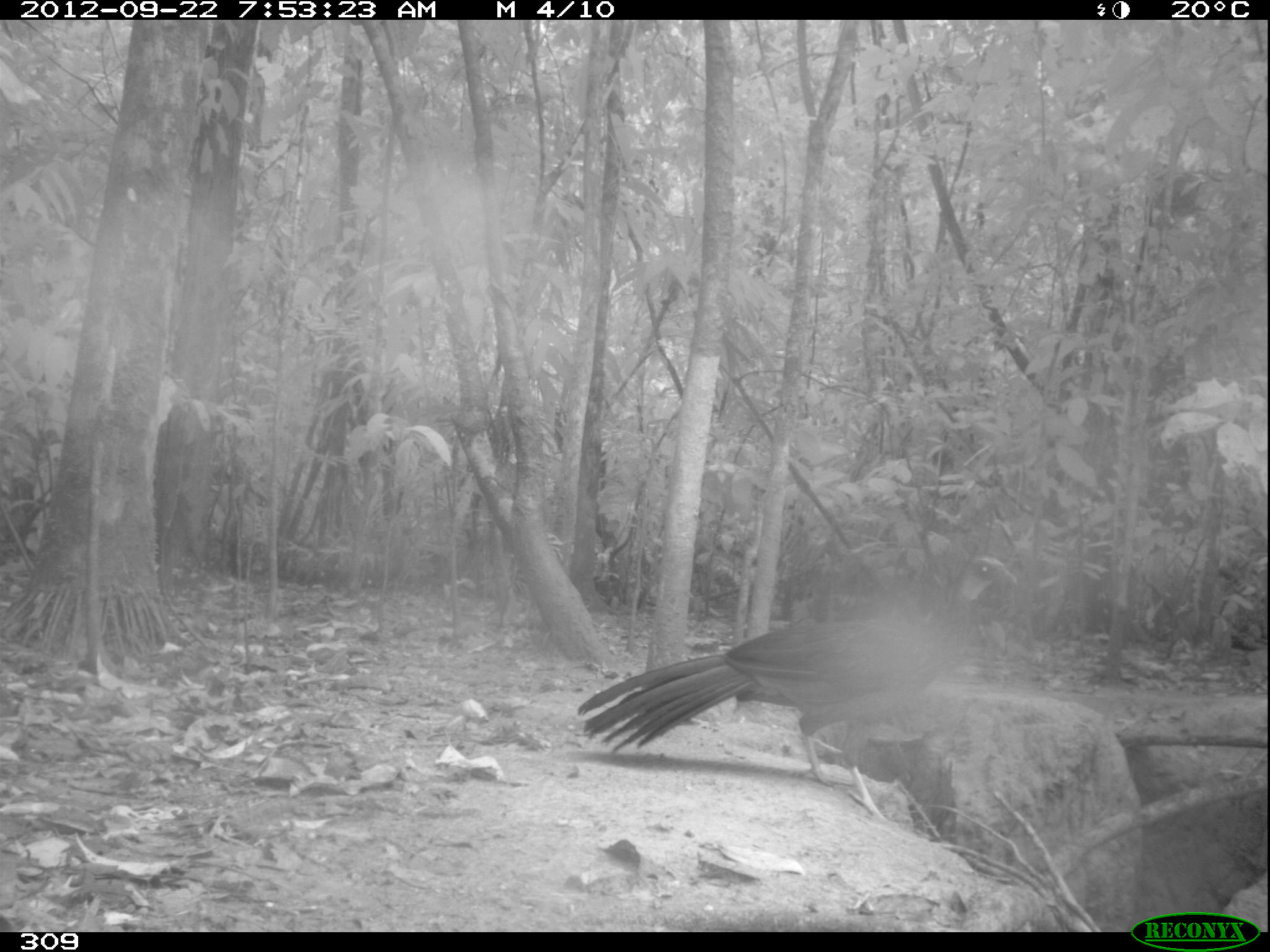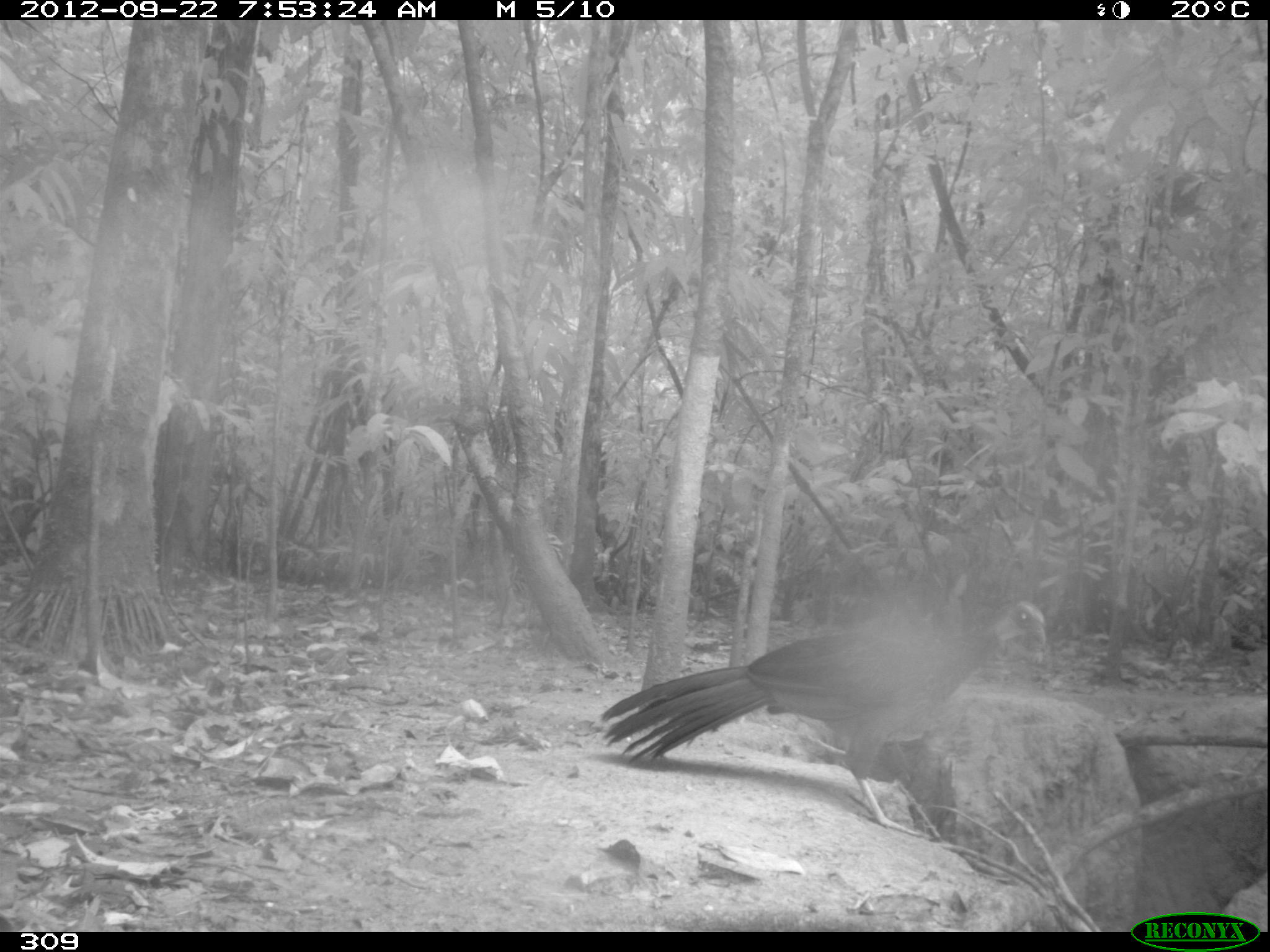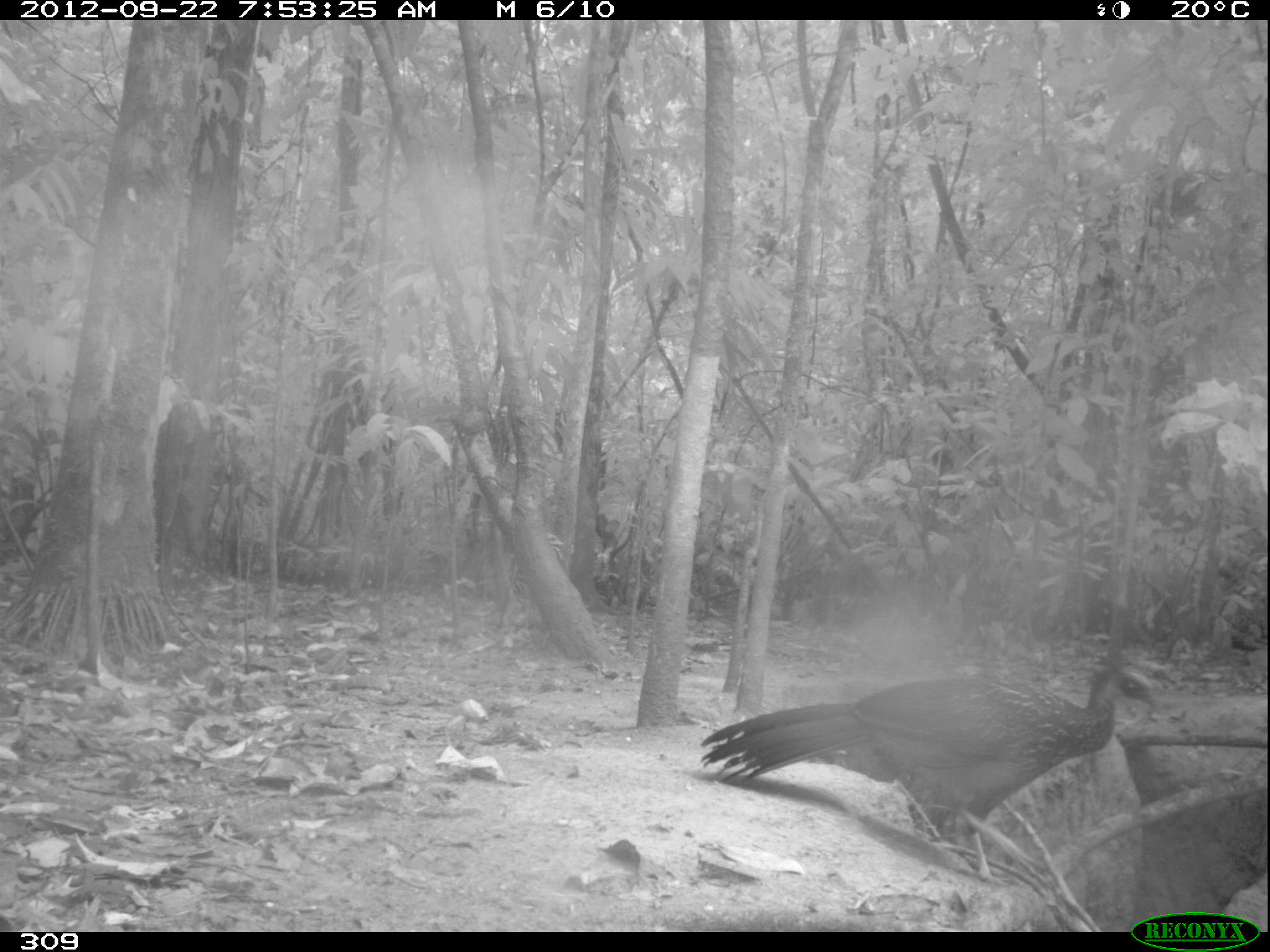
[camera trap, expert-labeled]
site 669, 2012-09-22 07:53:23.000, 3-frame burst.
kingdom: Animalia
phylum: Chordata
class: Aves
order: Galliformes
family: Cracidae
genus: Penelope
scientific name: Penelope jacquacu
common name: spix's guan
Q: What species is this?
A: Penelope jacquacu (spix's guan).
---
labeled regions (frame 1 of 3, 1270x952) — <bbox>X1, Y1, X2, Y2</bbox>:
penelope jacquacu: <bbox>576, 554, 1017, 785</bbox>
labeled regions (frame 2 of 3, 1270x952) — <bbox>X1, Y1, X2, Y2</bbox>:
penelope jacquacu: <bbox>599, 597, 1045, 836</bbox>